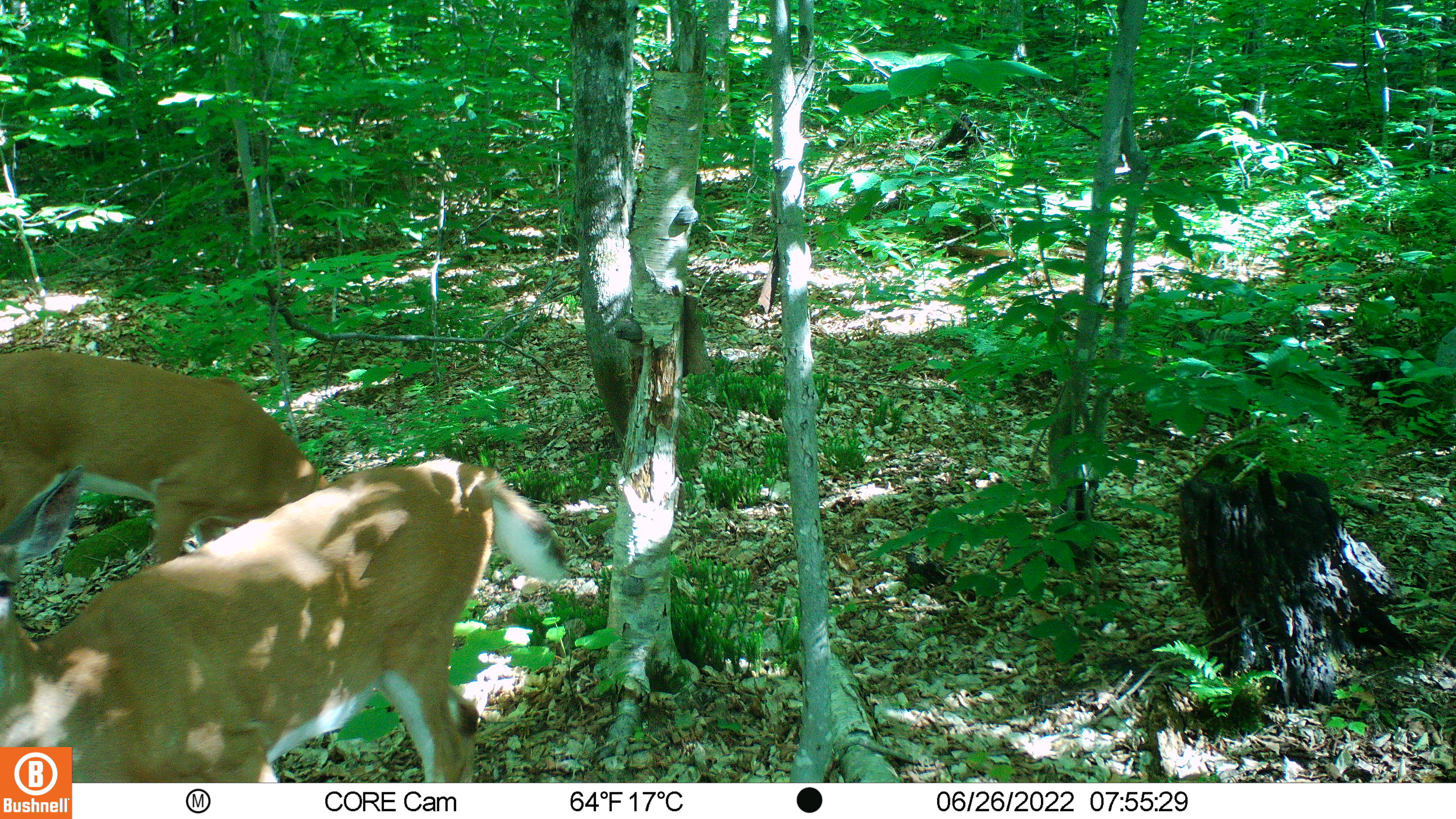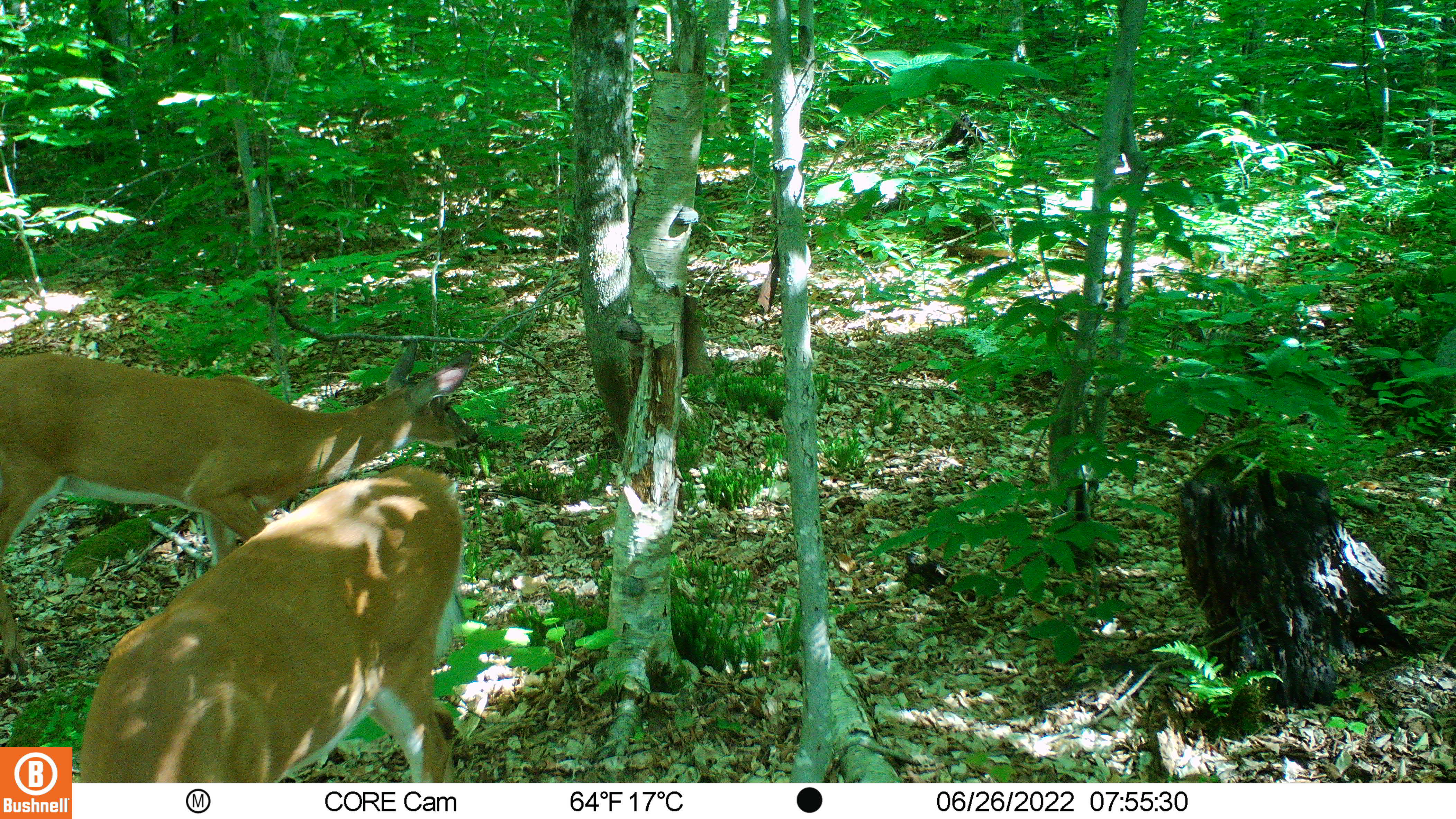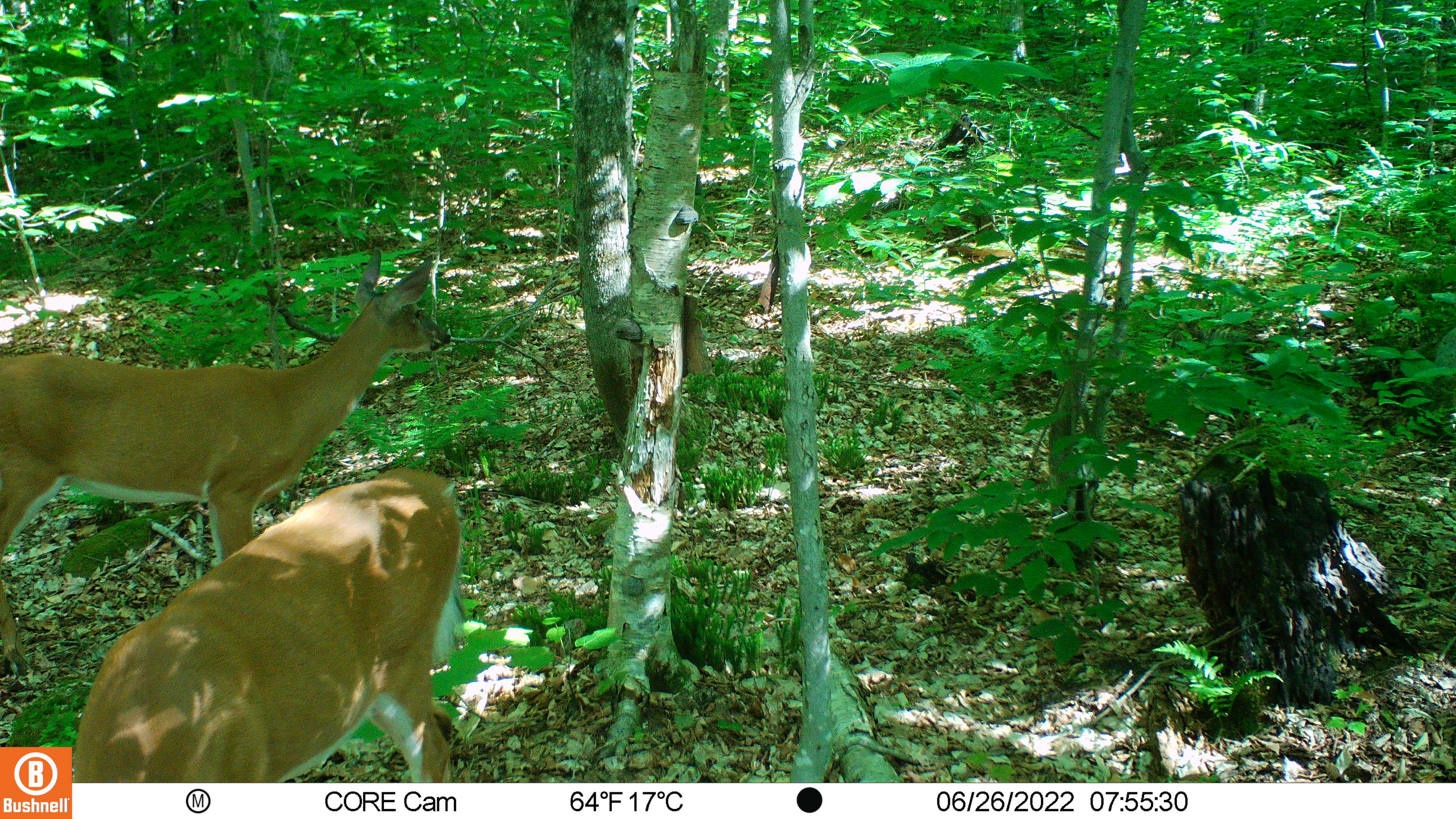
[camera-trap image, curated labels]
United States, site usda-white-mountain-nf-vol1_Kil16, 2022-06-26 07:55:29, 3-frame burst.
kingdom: Animalia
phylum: Chordata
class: Mammalia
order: Artiodactyla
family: Cervidae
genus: Odocoileus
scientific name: Odocoileus virginianus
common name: white-tailed deer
White-tailed deer (Odocoileus virginianus).